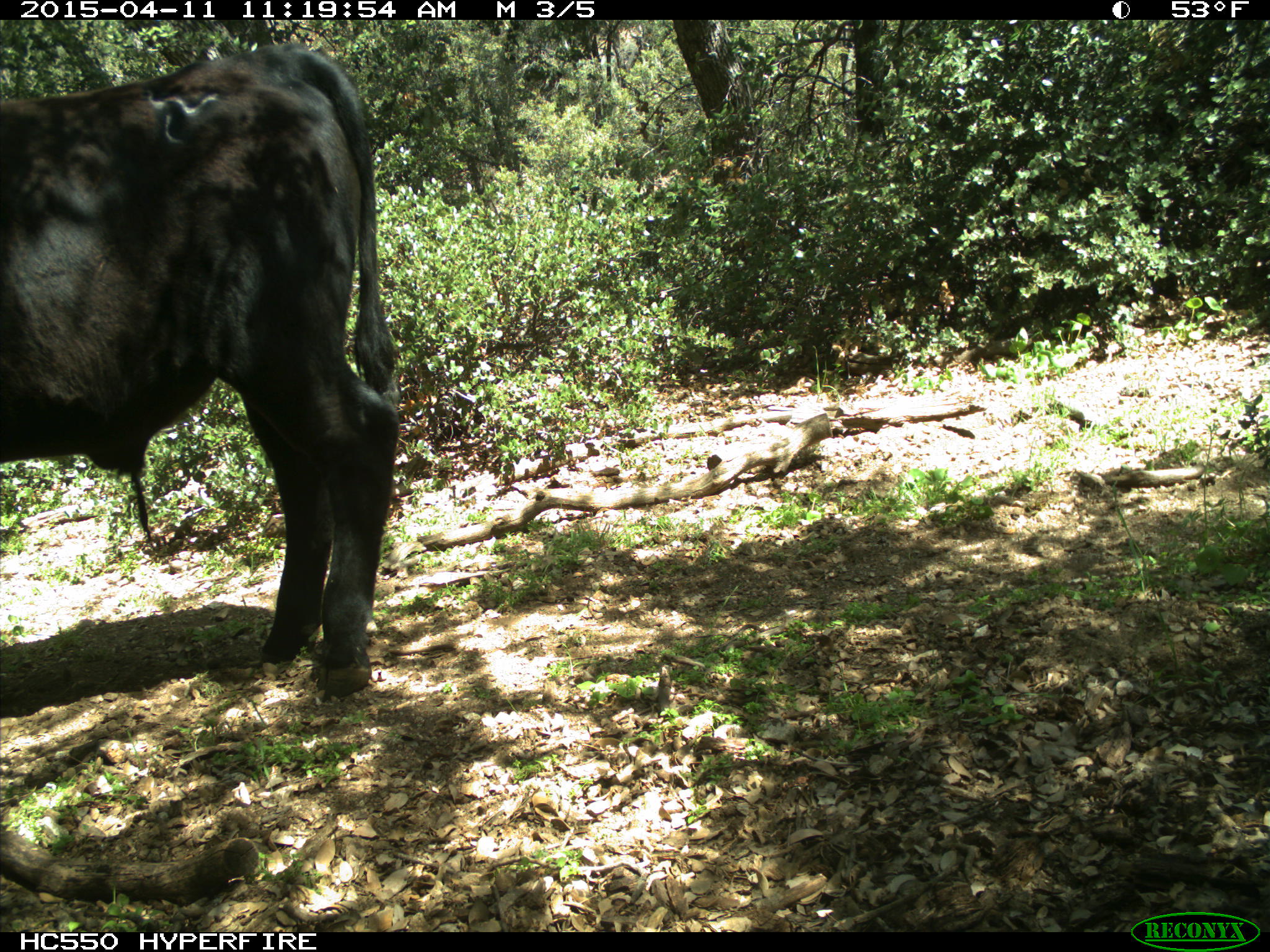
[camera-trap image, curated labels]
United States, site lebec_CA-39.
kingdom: Animalia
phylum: Chordata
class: Mammalia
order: Artiodactyla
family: Bovidae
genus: Bos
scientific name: Bos taurus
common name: domestic cow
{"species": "Bos taurus (domestic cow)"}